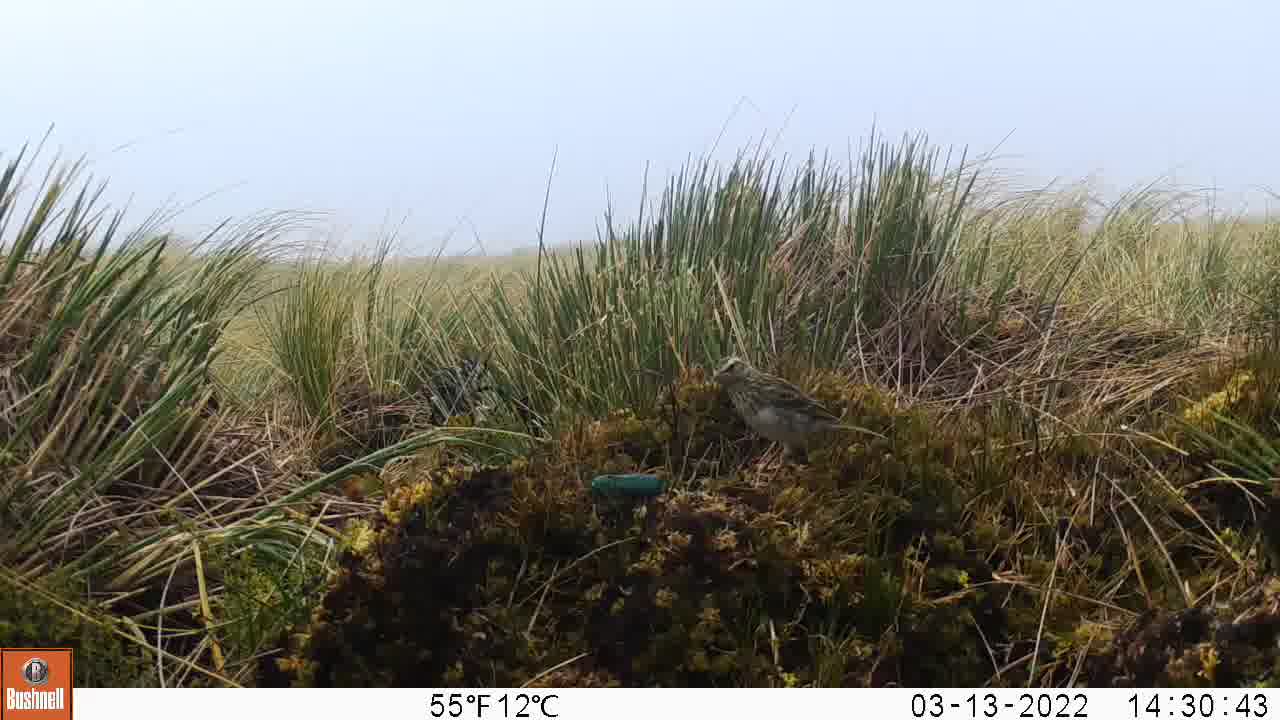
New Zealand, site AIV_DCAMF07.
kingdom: Animalia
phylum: Chordata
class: Aves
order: Passeriformes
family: Motacillidae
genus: Anthus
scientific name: Anthus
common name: pipit